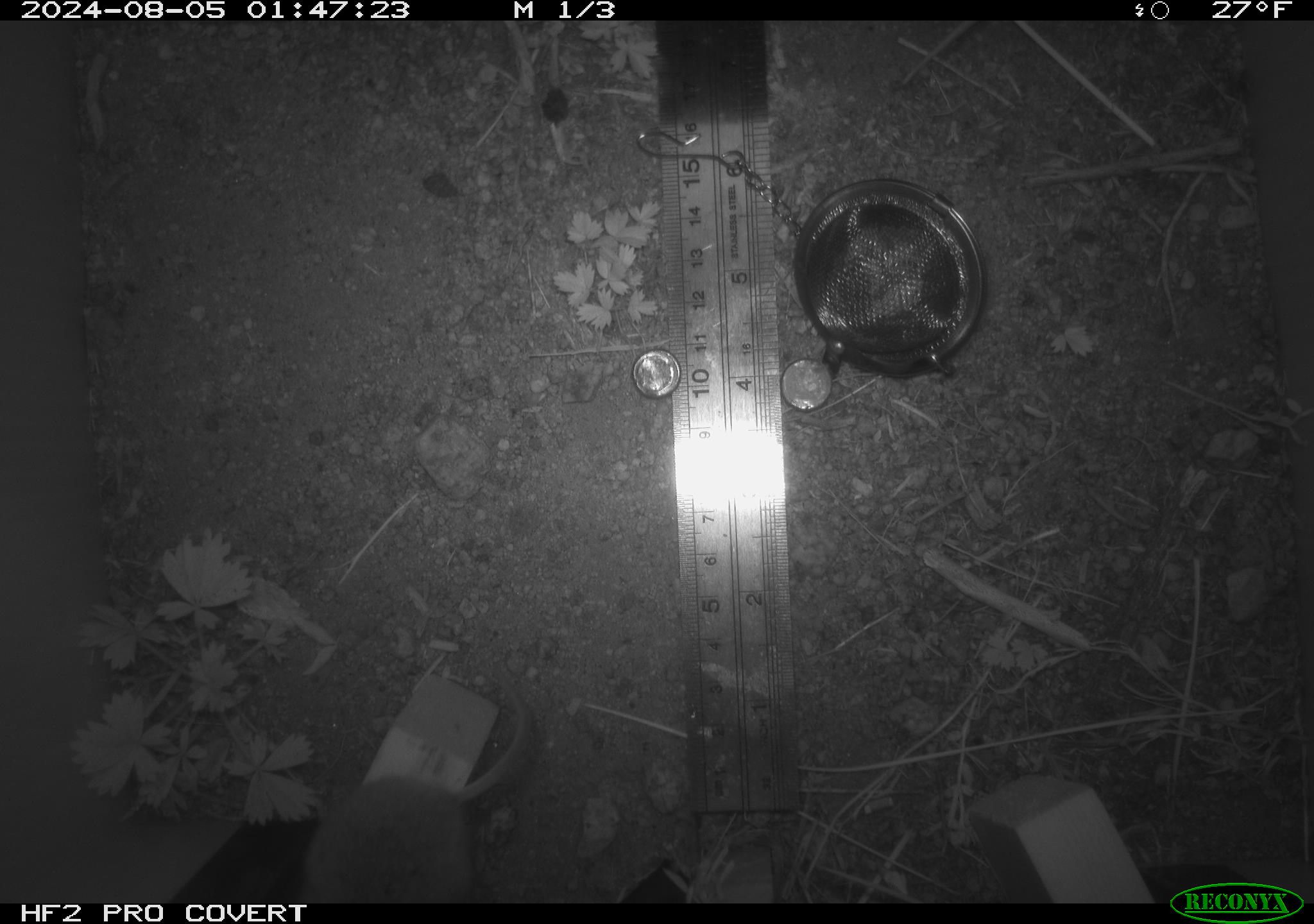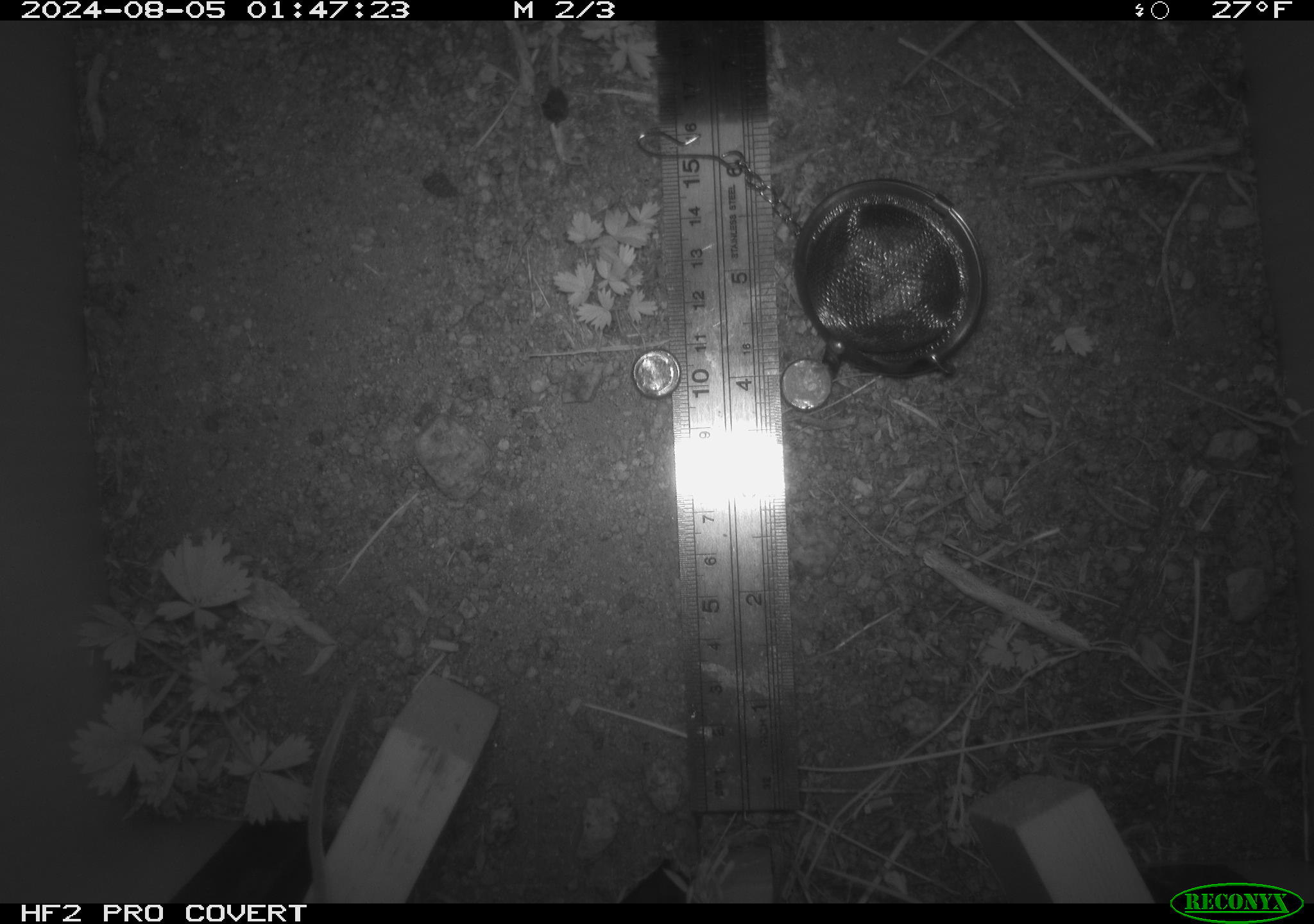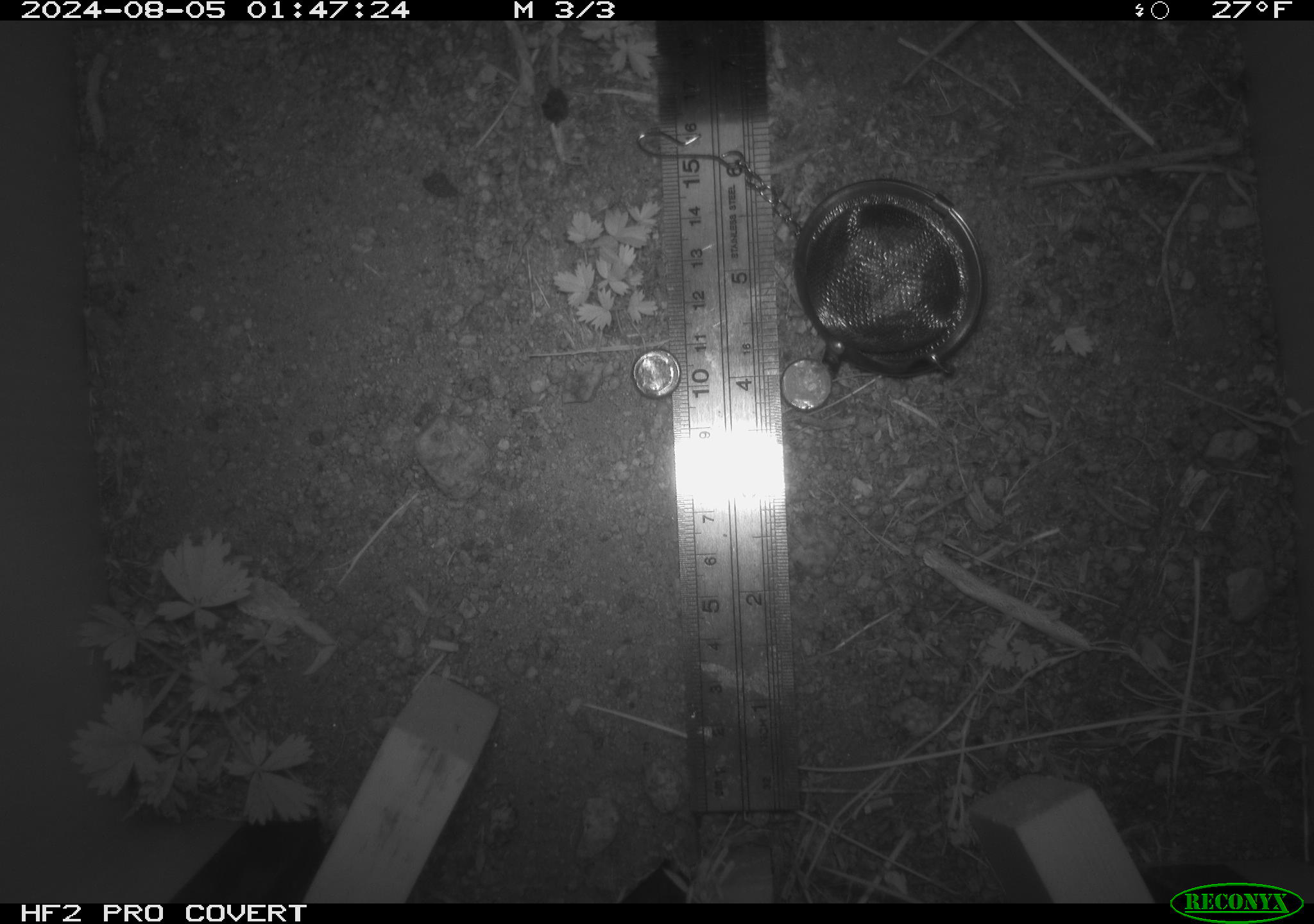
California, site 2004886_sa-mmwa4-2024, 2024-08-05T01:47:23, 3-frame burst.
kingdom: Animalia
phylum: Chordata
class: Mammalia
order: Rodentia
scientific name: Rodentia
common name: mouse species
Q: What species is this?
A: Mouse species (Rodentia).